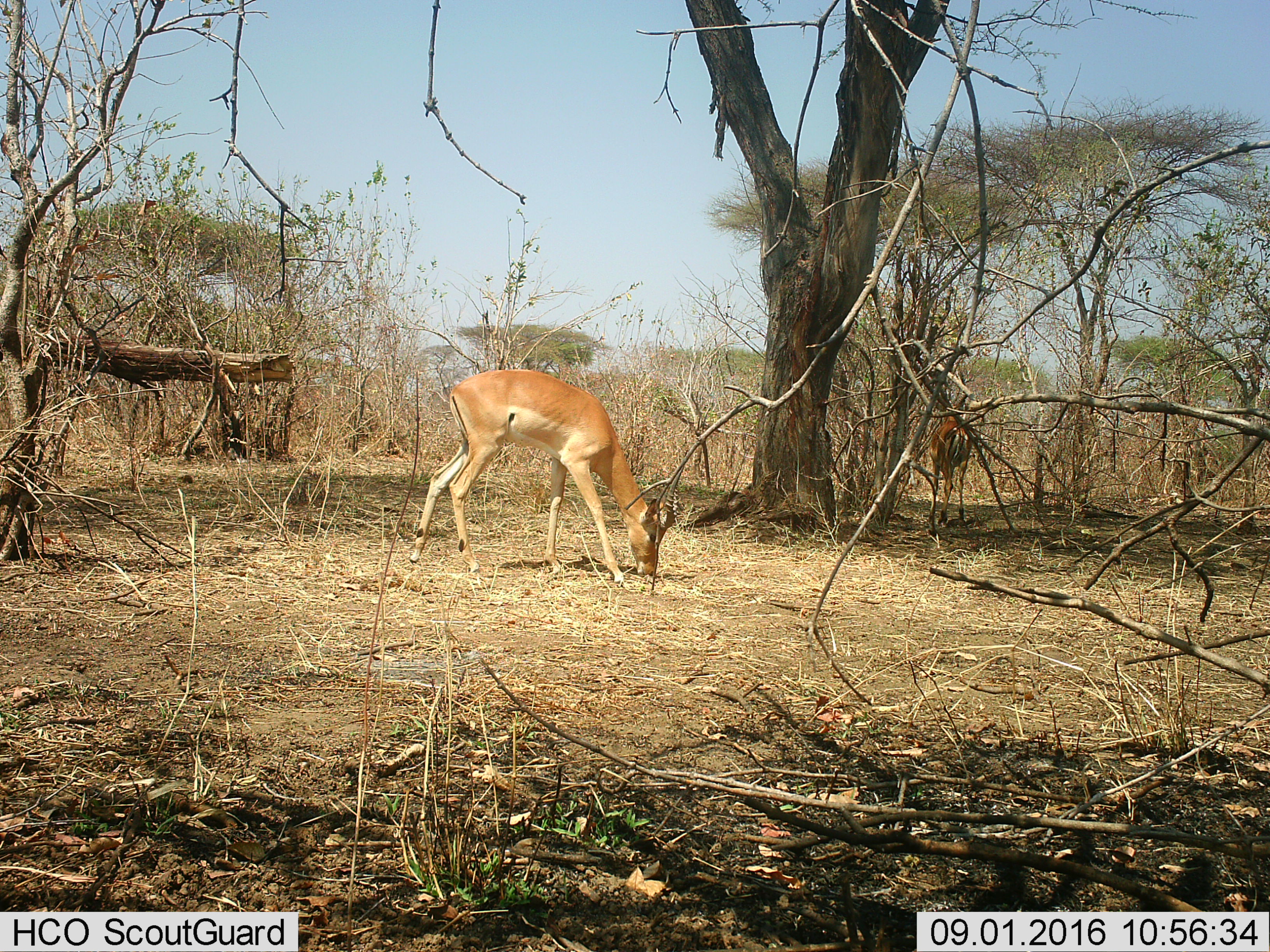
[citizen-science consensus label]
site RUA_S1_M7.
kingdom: Animalia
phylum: Chordata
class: Mammalia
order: Artiodactyla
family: Bovidae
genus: Aepyceros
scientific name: Aepyceros melampus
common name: impala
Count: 2.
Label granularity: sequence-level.